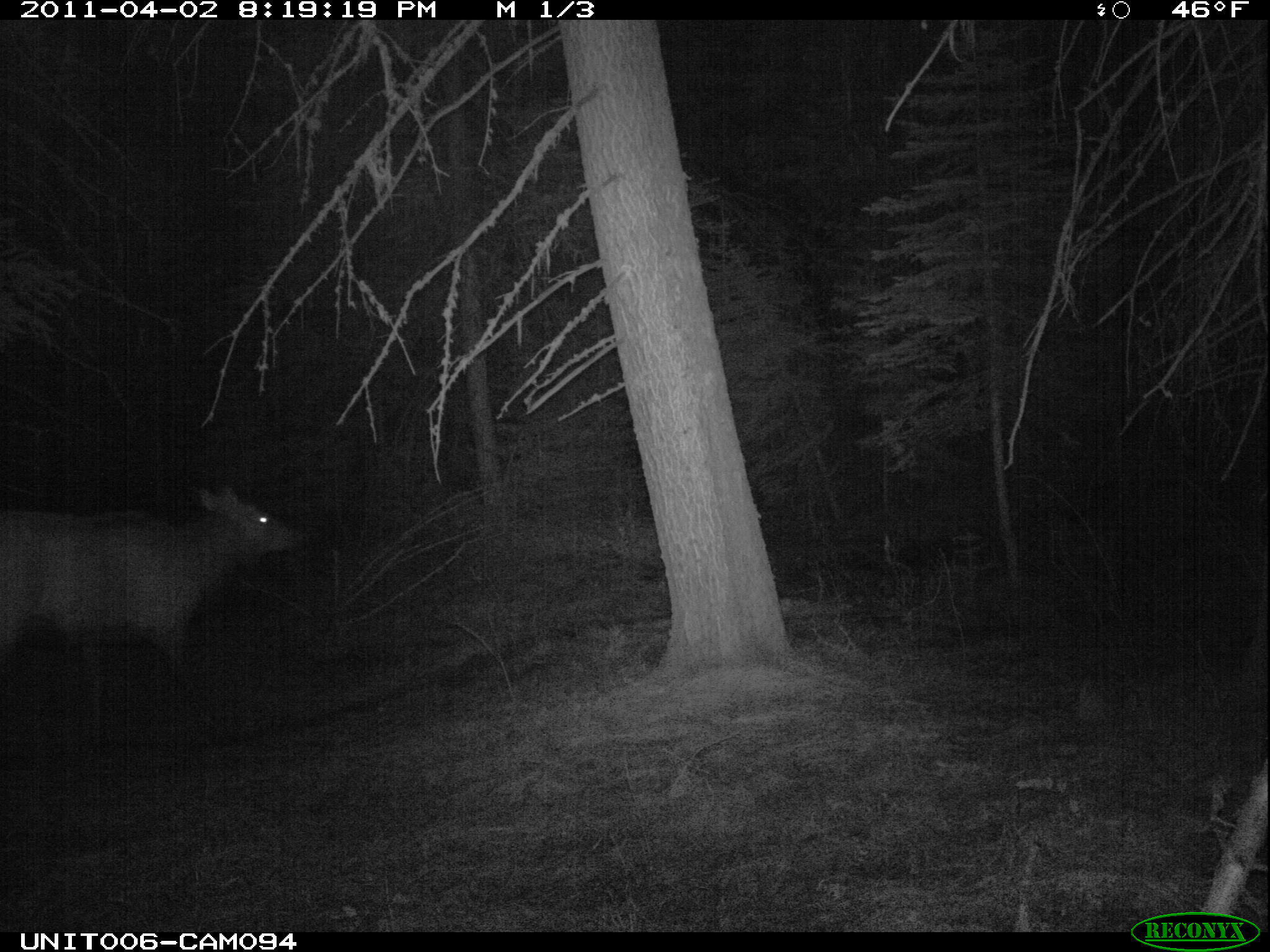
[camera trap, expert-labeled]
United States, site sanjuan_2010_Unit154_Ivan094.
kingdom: Animalia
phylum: Chordata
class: Mammalia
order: Artiodactyla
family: Cervidae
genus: Cervus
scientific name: Cervus elaphus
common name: red deer